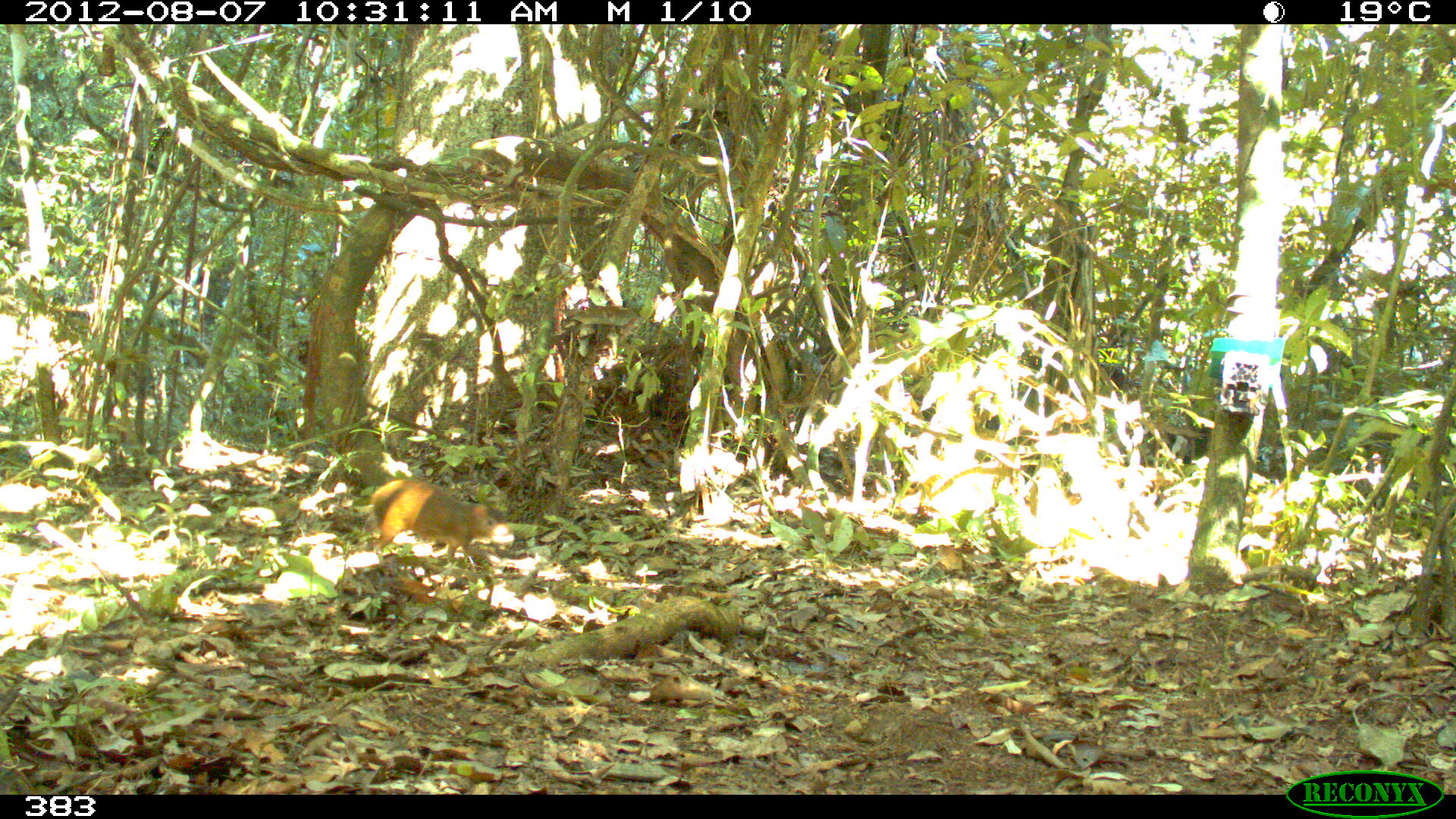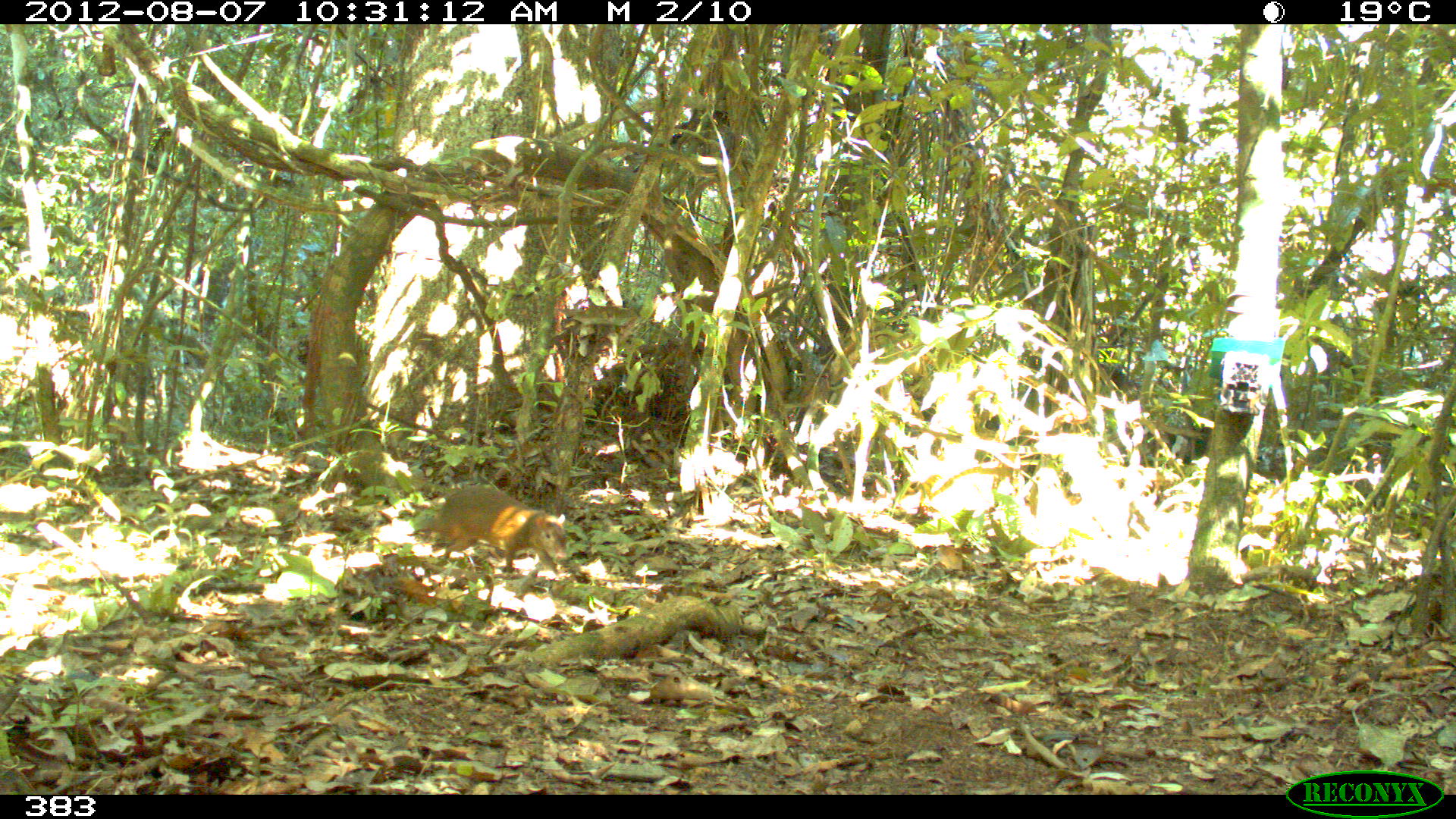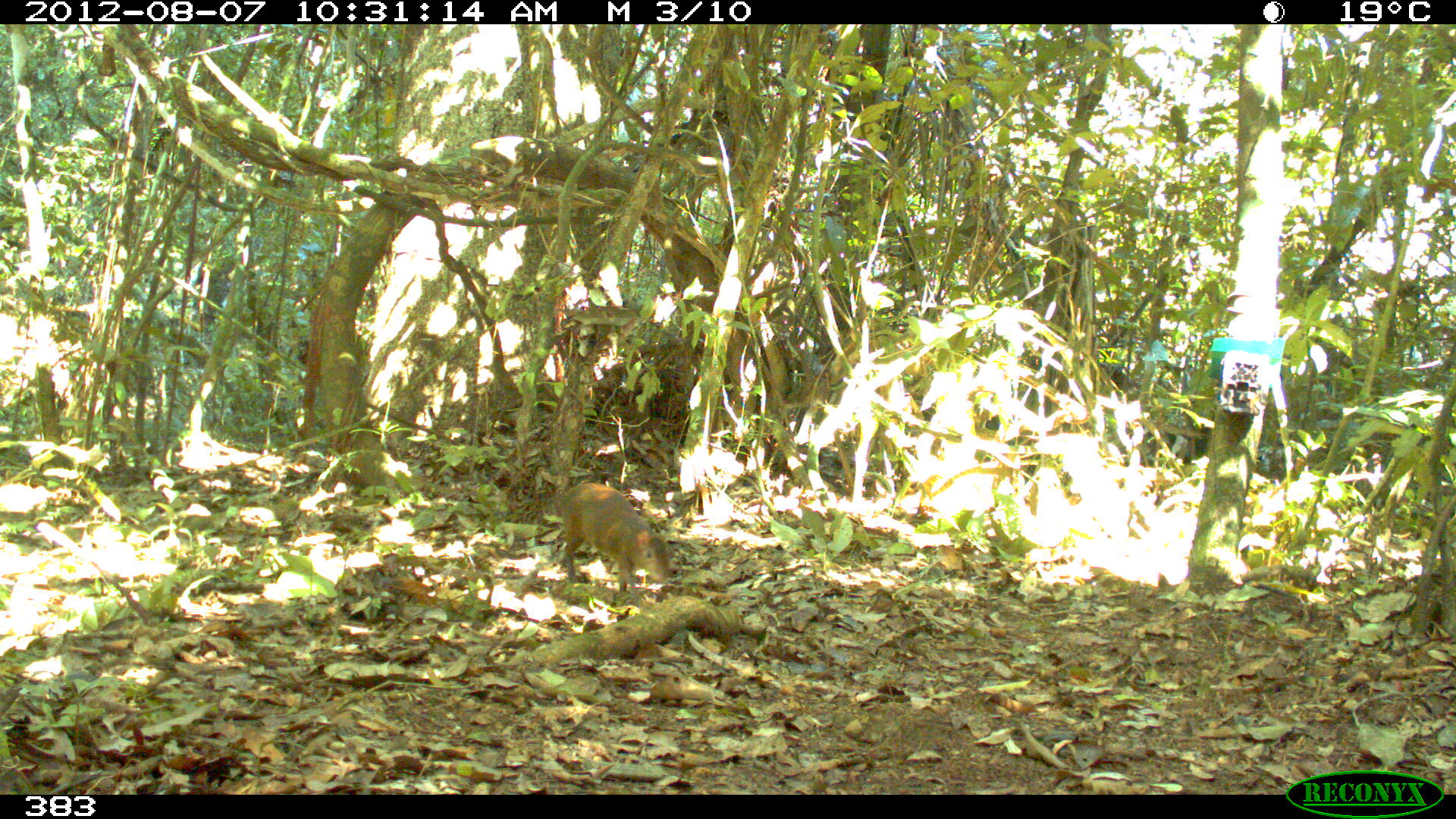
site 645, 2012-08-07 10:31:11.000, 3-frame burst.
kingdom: Animalia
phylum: Chordata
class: Mammalia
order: Rodentia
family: Dasyproctidae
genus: Dasyprocta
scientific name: Dasyprocta punctata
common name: central american agouti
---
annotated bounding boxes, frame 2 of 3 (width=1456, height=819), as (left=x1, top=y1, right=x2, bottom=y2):
dasyprocta punctata: (left=428, top=486, right=566, bottom=573)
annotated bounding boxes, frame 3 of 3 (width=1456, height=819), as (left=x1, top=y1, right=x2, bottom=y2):
dasyprocta punctata: (left=560, top=482, right=670, bottom=606)